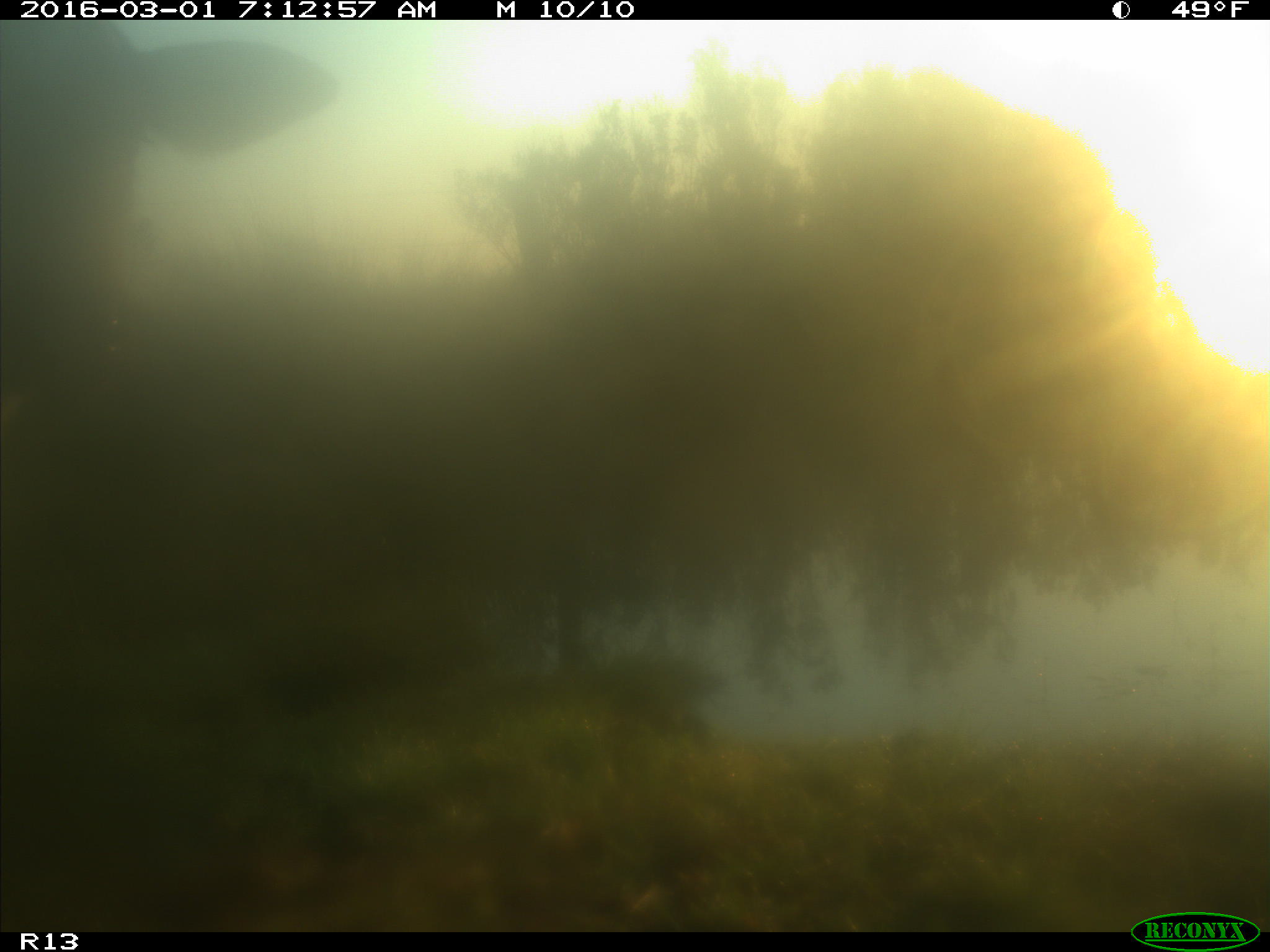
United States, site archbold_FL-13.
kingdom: Animalia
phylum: Chordata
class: Mammalia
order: Artiodactyla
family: Bovidae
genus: Bos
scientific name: Bos taurus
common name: domestic cow